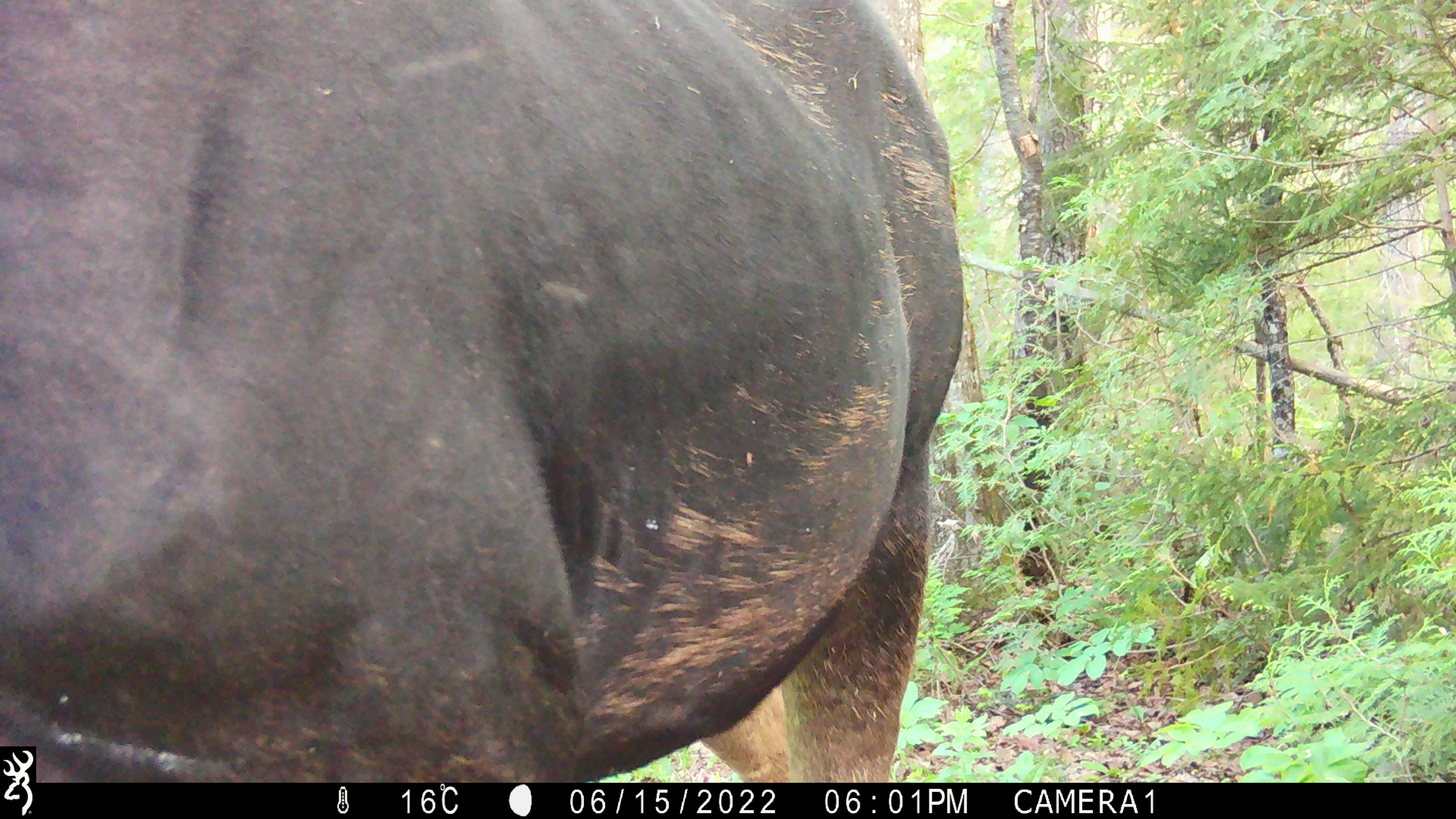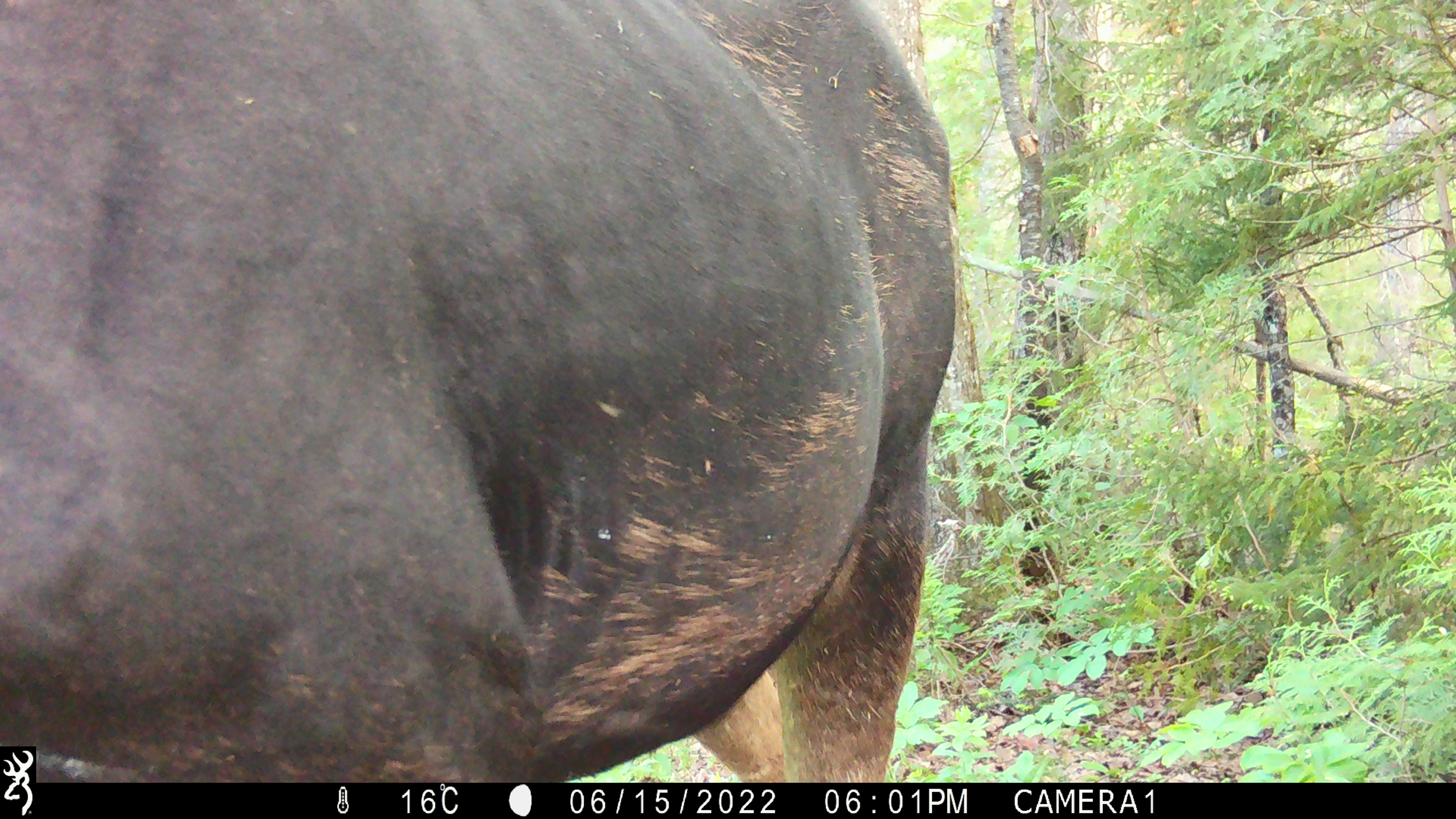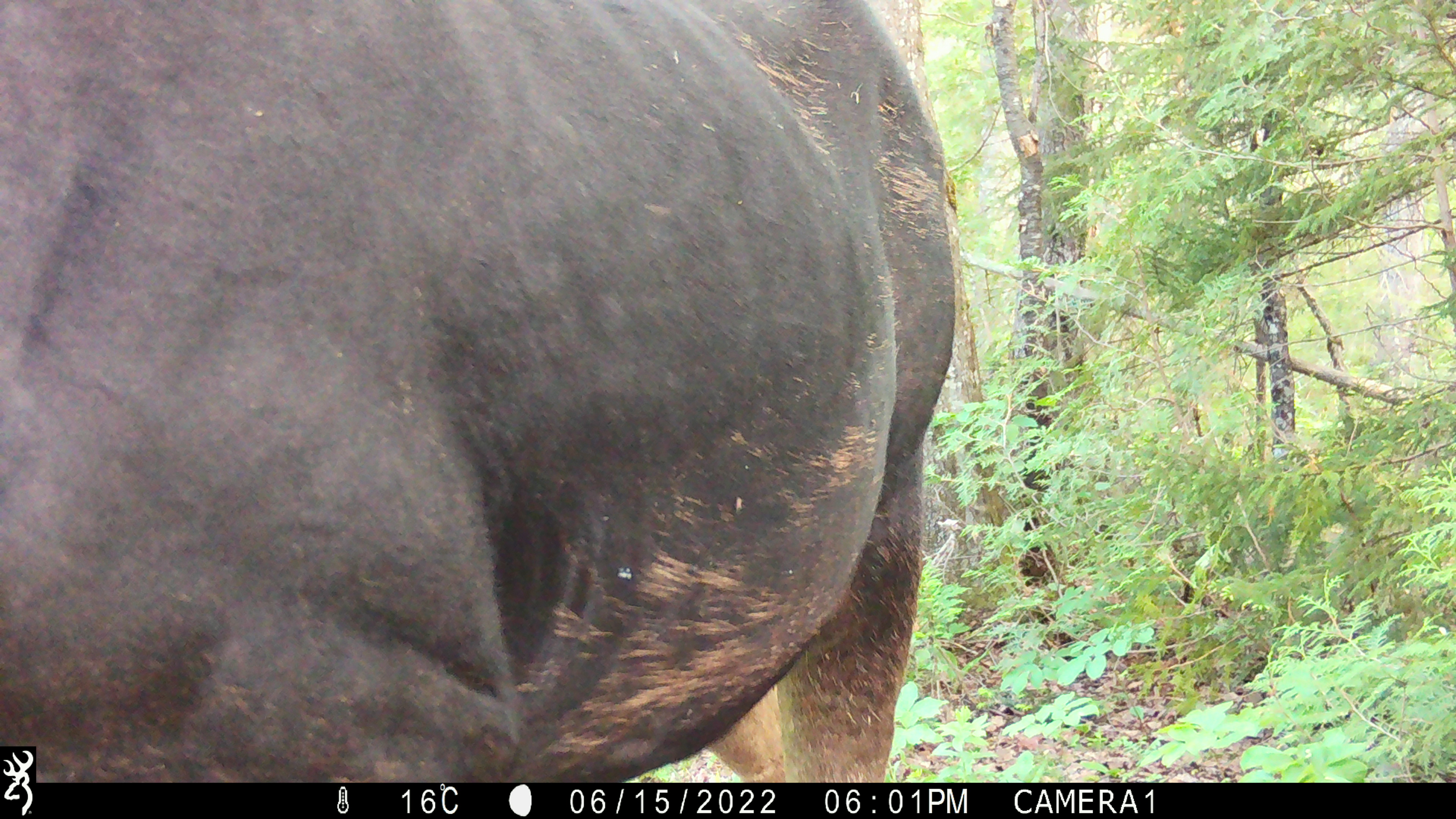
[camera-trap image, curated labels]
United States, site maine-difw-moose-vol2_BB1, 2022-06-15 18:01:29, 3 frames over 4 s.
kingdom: Animalia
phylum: Chordata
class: Mammalia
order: Artiodactyla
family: Cervidae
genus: Alces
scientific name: Alces alces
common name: moose